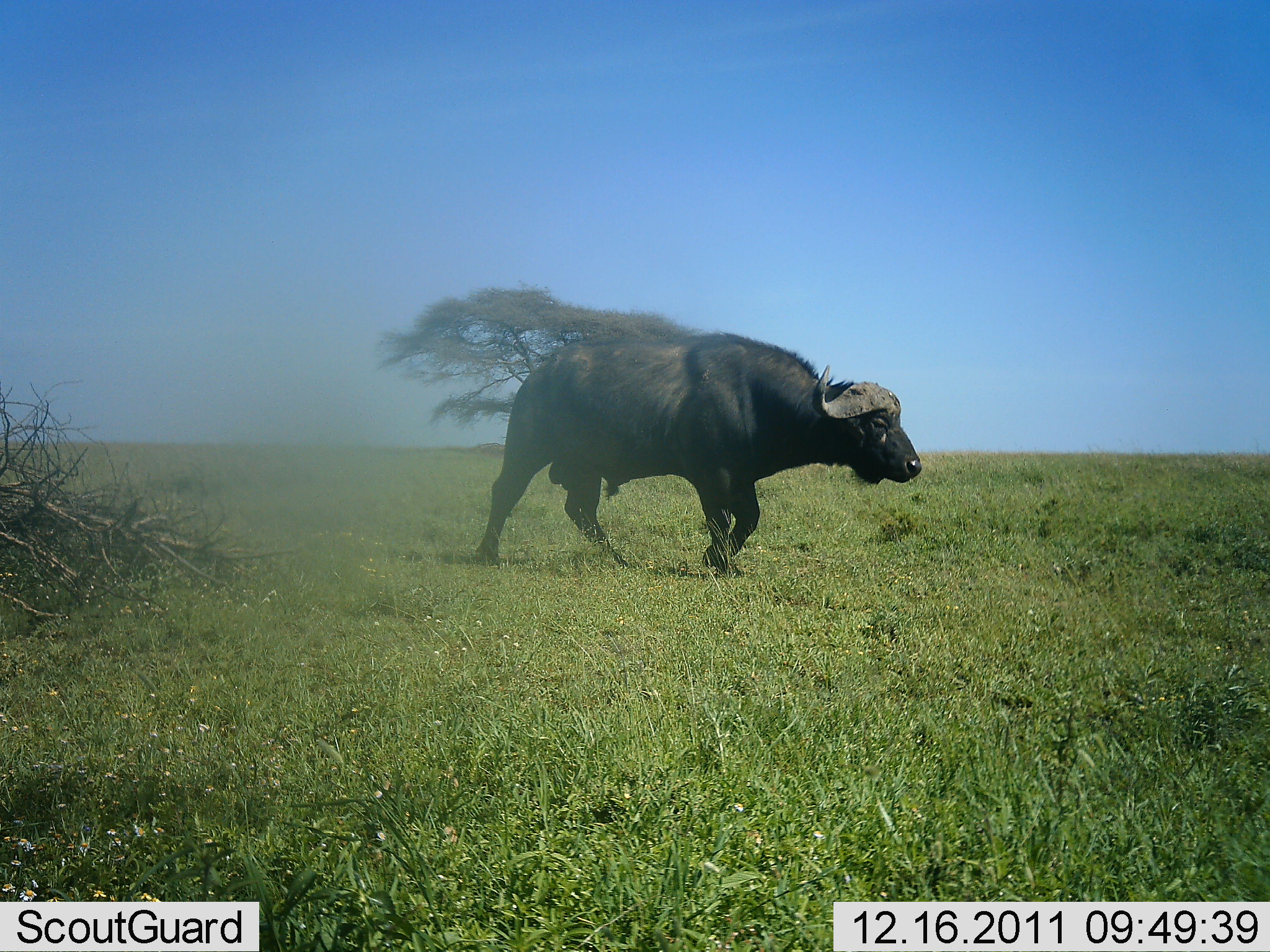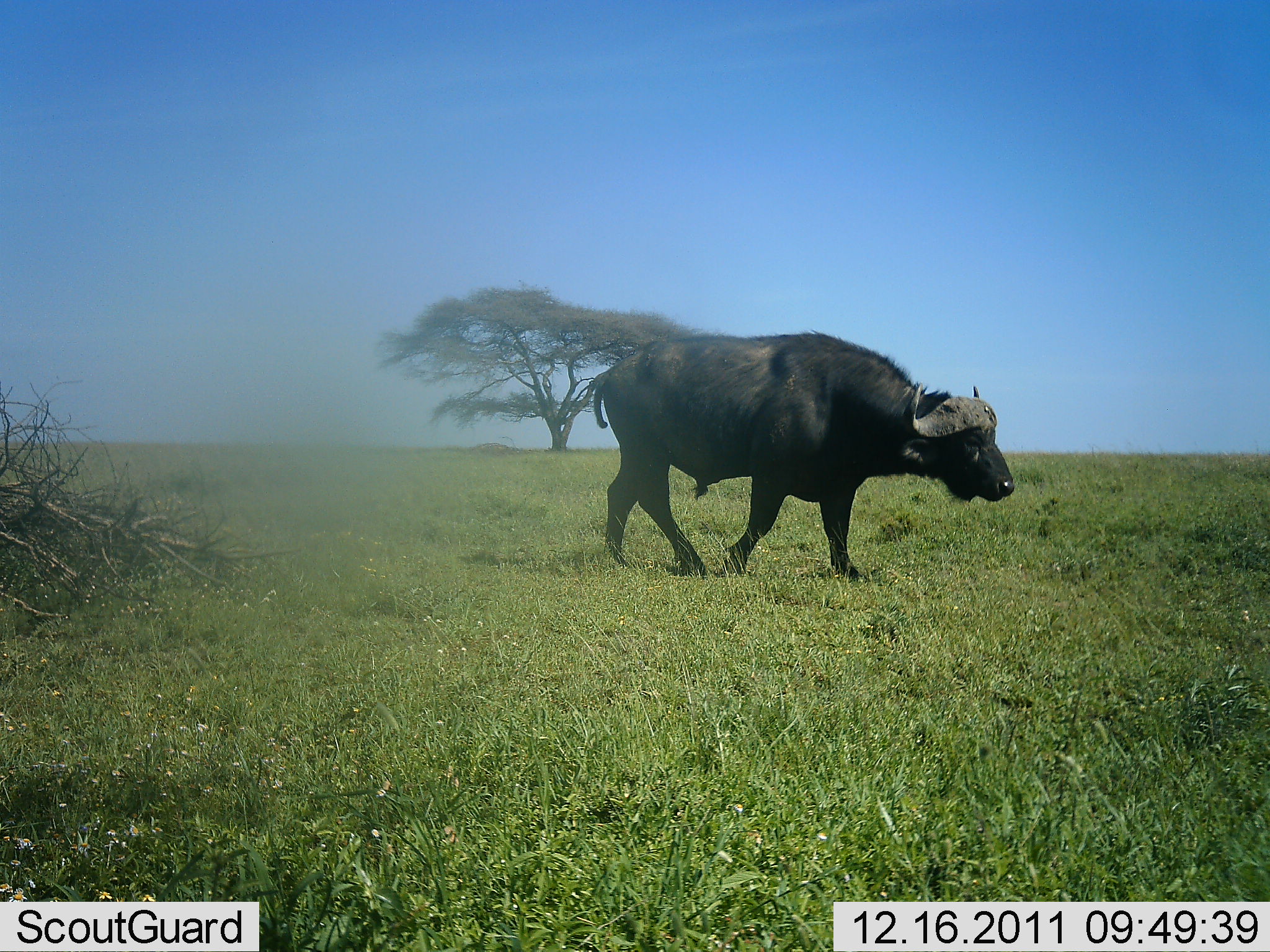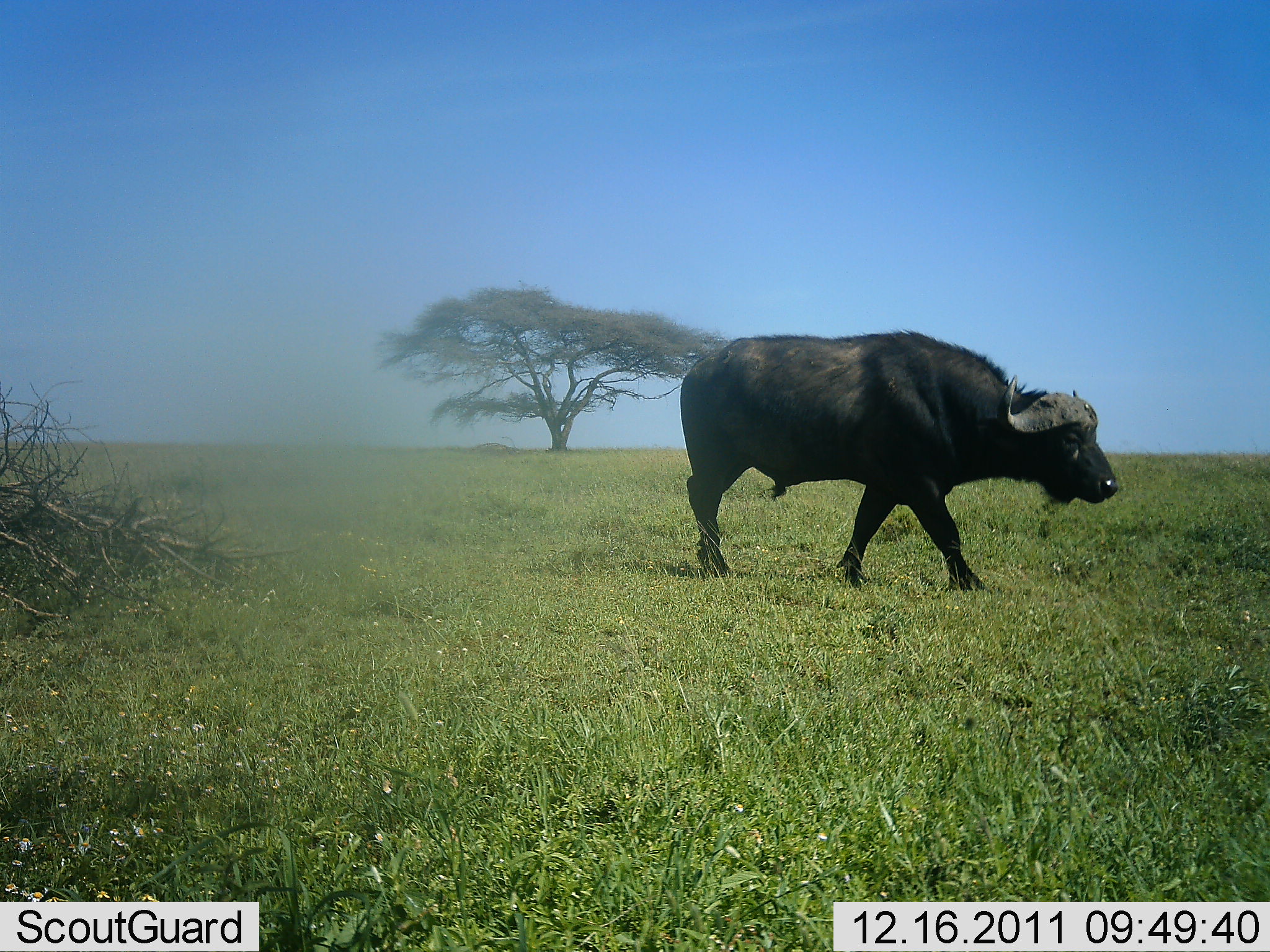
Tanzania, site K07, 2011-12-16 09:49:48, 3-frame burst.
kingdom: Animalia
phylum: Chordata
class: Mammalia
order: Artiodactyla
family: Bovidae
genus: Syncerus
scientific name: Syncerus caffer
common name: cape buffalo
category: buffalo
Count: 1.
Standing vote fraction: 0%.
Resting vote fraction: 0%.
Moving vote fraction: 100%.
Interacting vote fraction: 0%.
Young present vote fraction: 0%.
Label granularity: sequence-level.